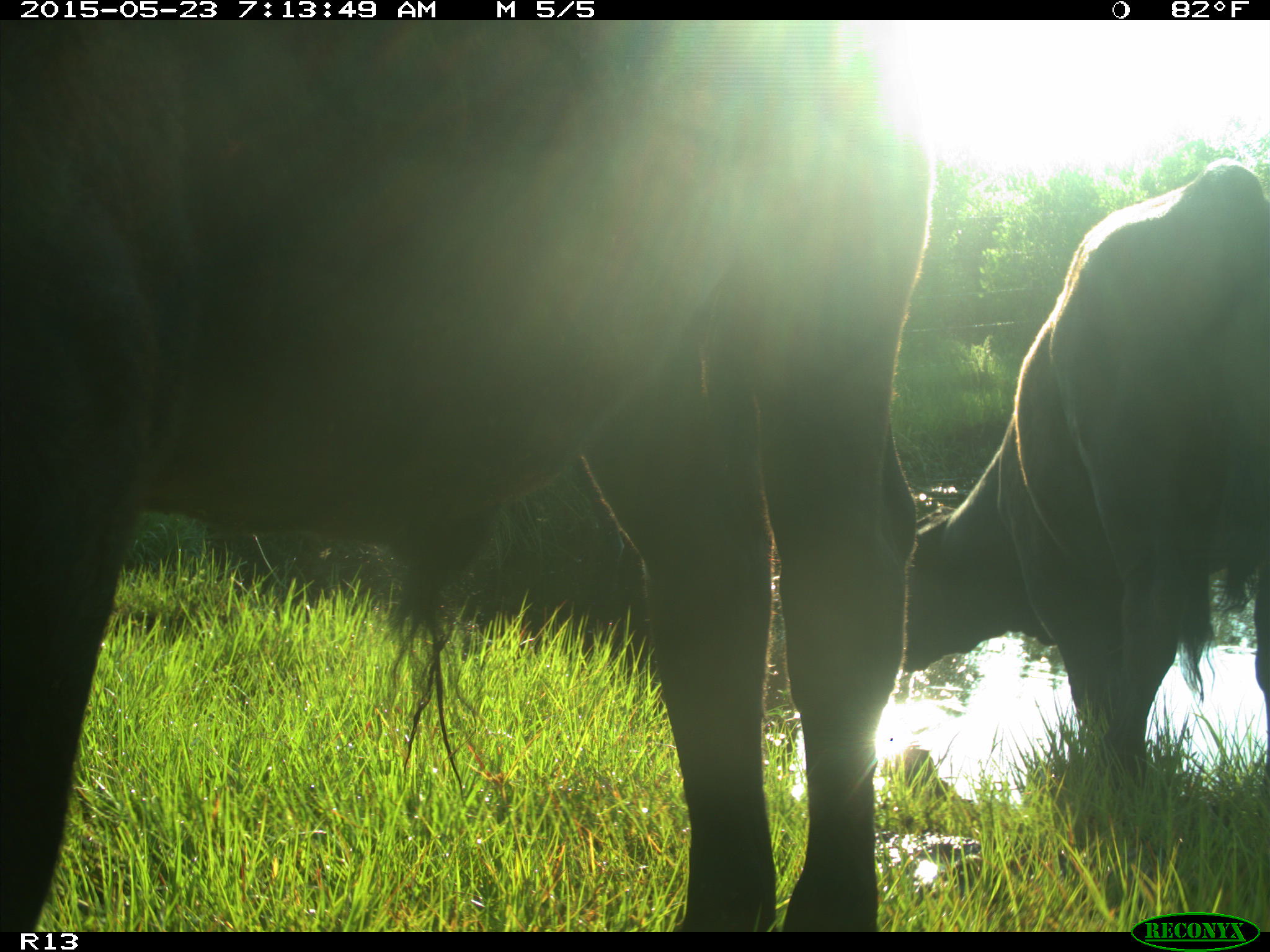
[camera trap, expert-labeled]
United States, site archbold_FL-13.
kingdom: Animalia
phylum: Chordata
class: Mammalia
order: Artiodactyla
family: Bovidae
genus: Bos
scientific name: Bos taurus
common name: domestic cow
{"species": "Bos taurus (domestic cow)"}